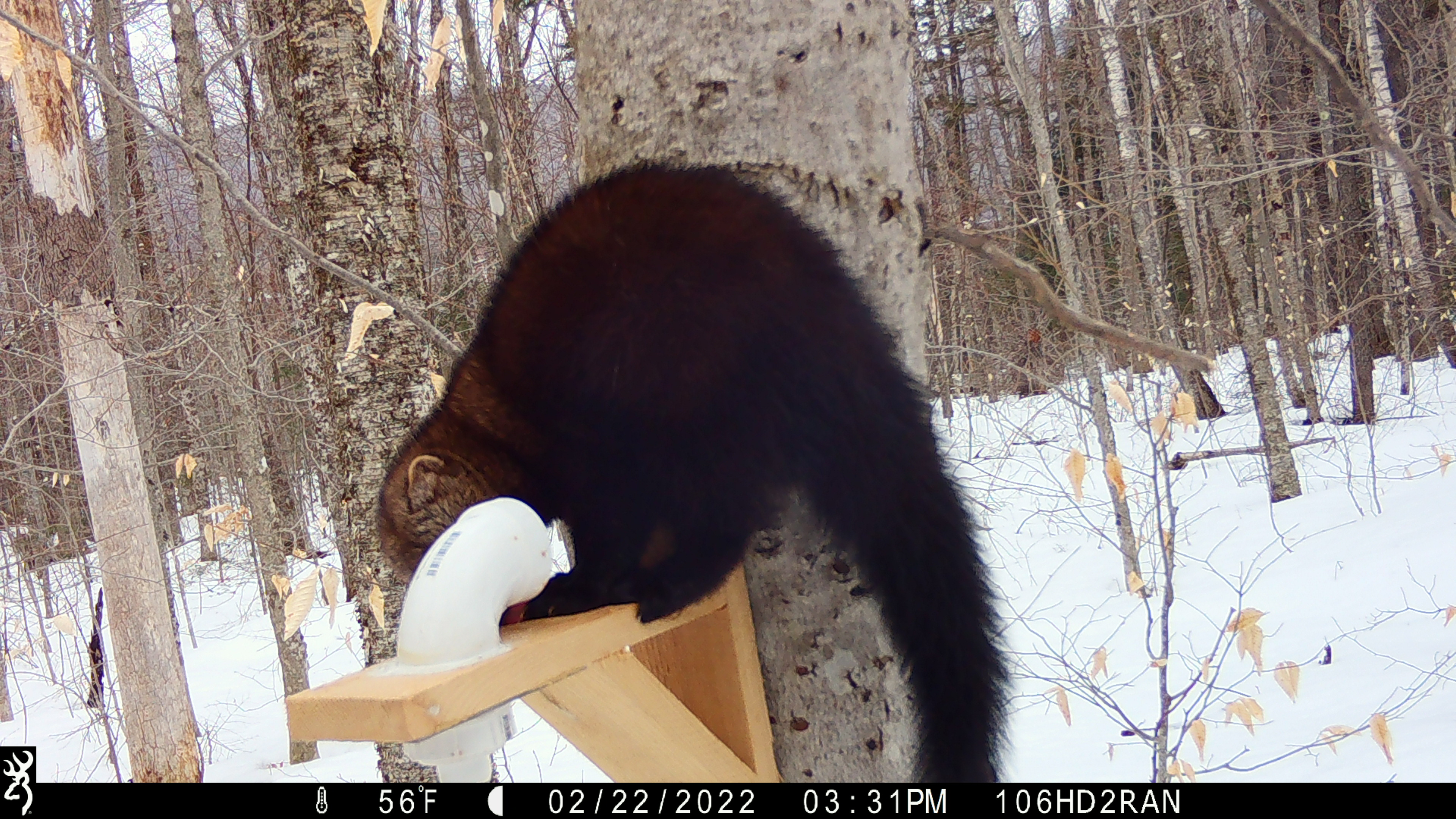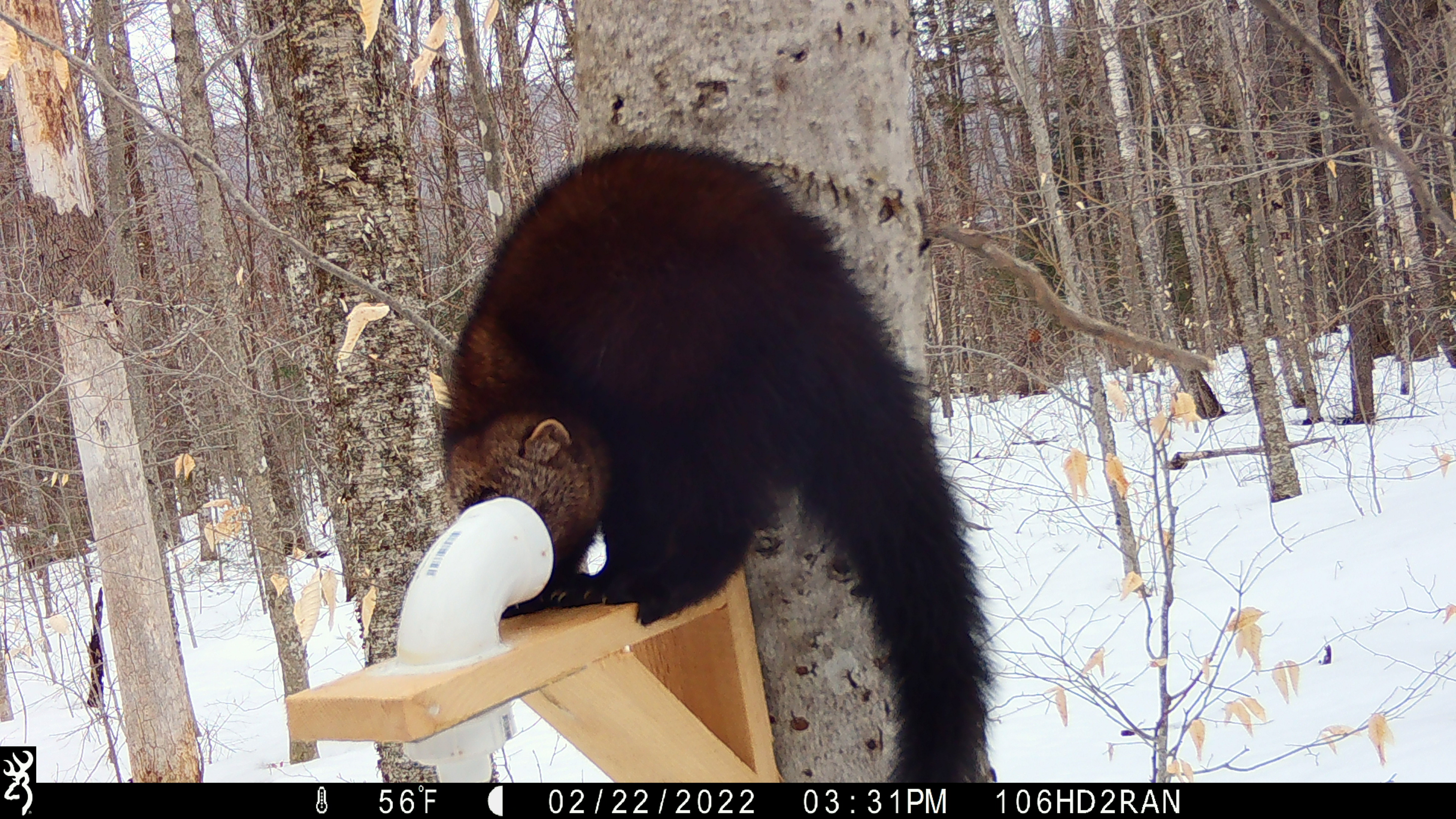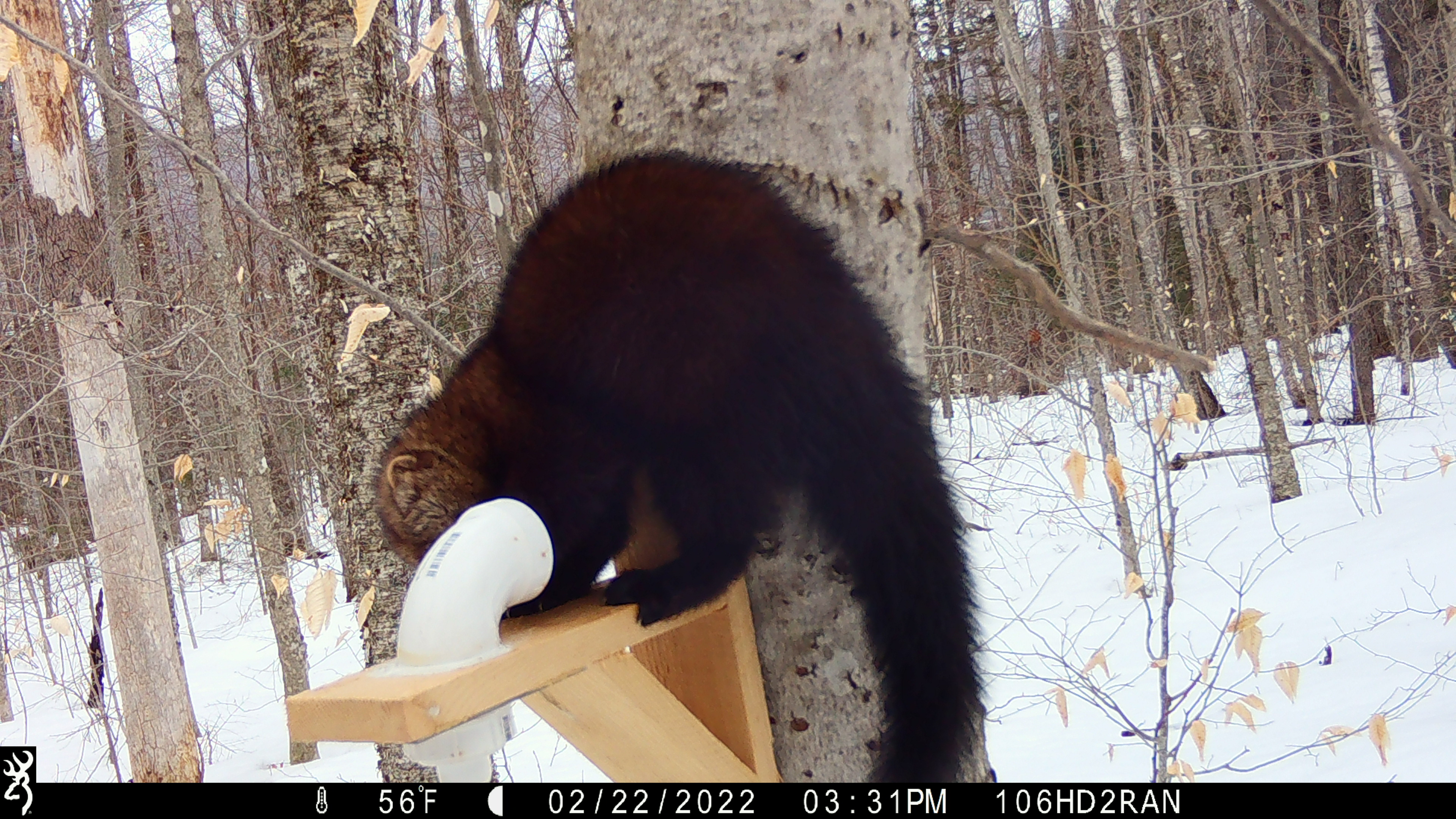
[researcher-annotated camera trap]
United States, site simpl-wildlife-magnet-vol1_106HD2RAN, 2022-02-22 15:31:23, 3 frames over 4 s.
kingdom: Animalia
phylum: Chordata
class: Mammalia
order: Carnivora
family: Mustelidae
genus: Pekania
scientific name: Pekania pennanti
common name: fisher